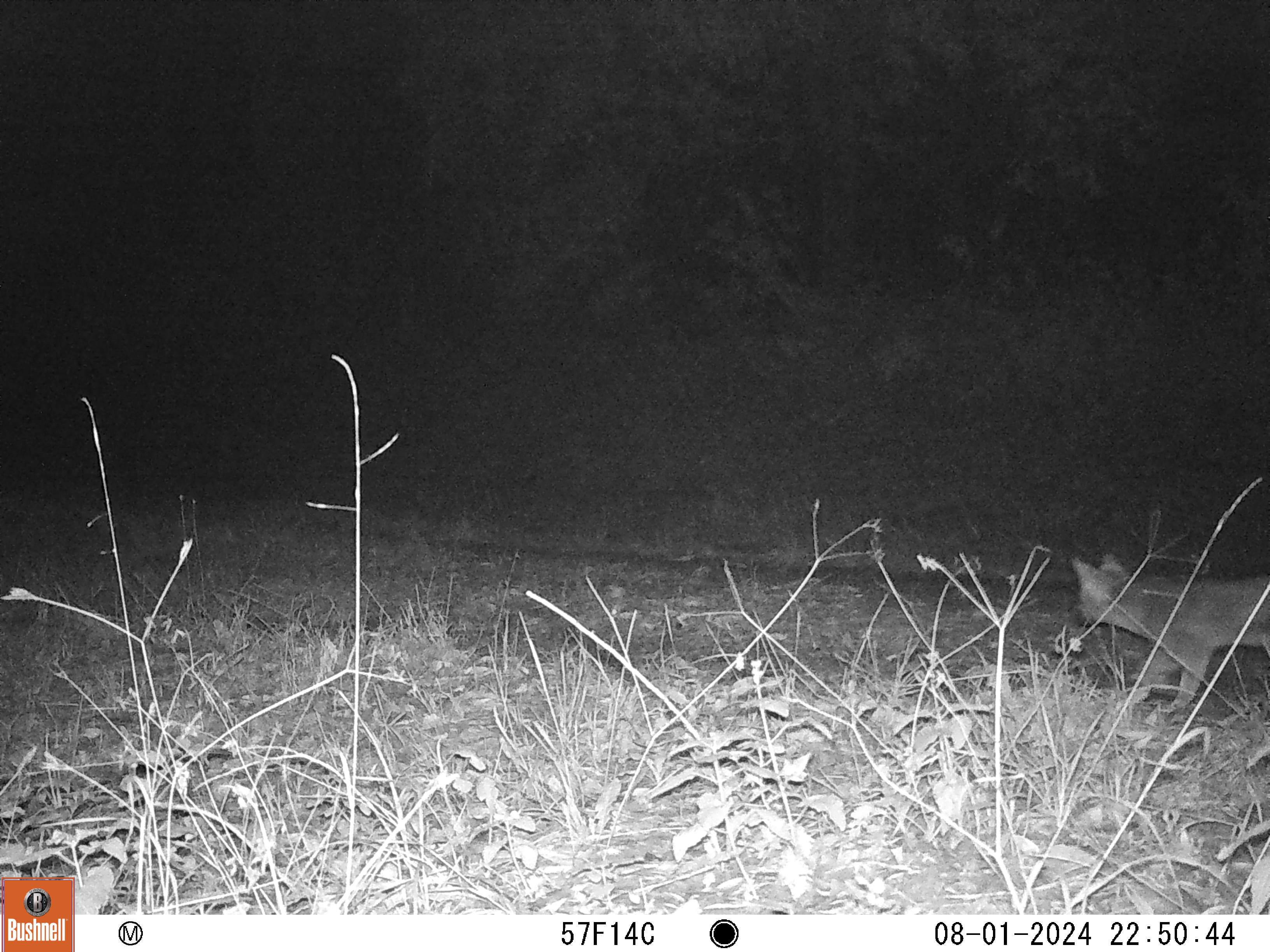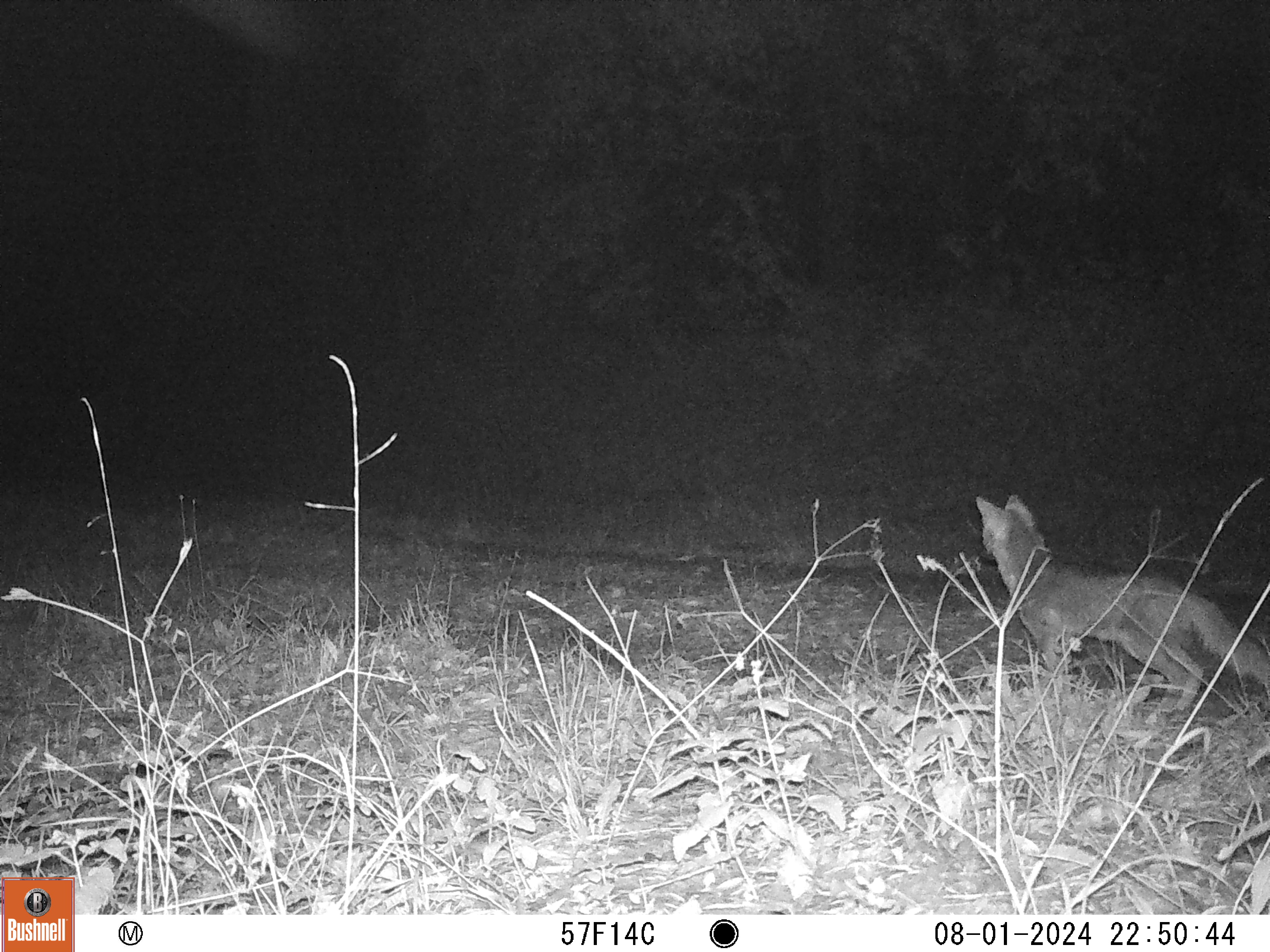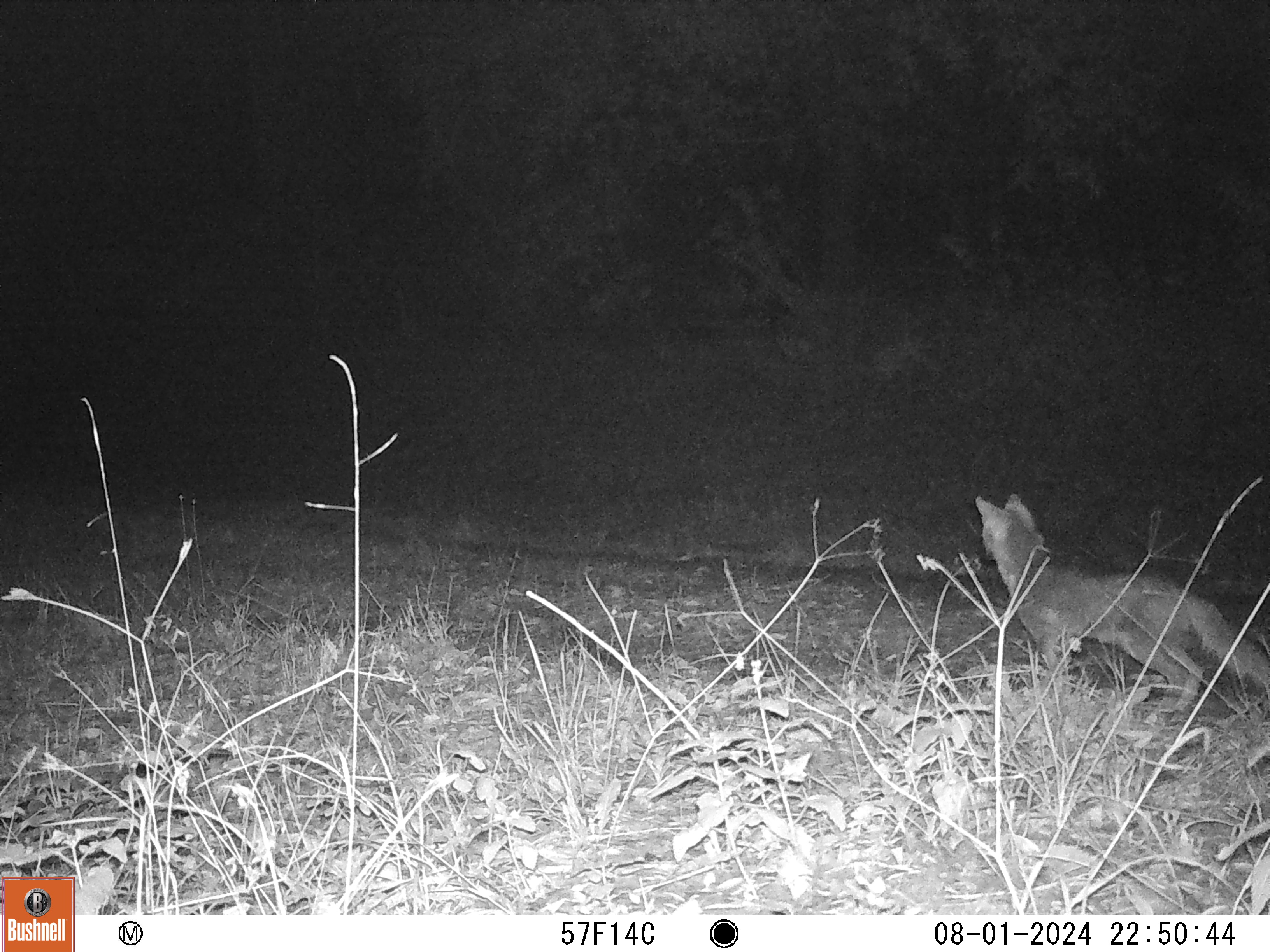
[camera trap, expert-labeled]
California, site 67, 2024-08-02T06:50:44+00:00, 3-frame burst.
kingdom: Animalia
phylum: Chordata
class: Mammalia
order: Carnivora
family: Canidae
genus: Urocyon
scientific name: Urocyon cinereoargenteus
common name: gray fox